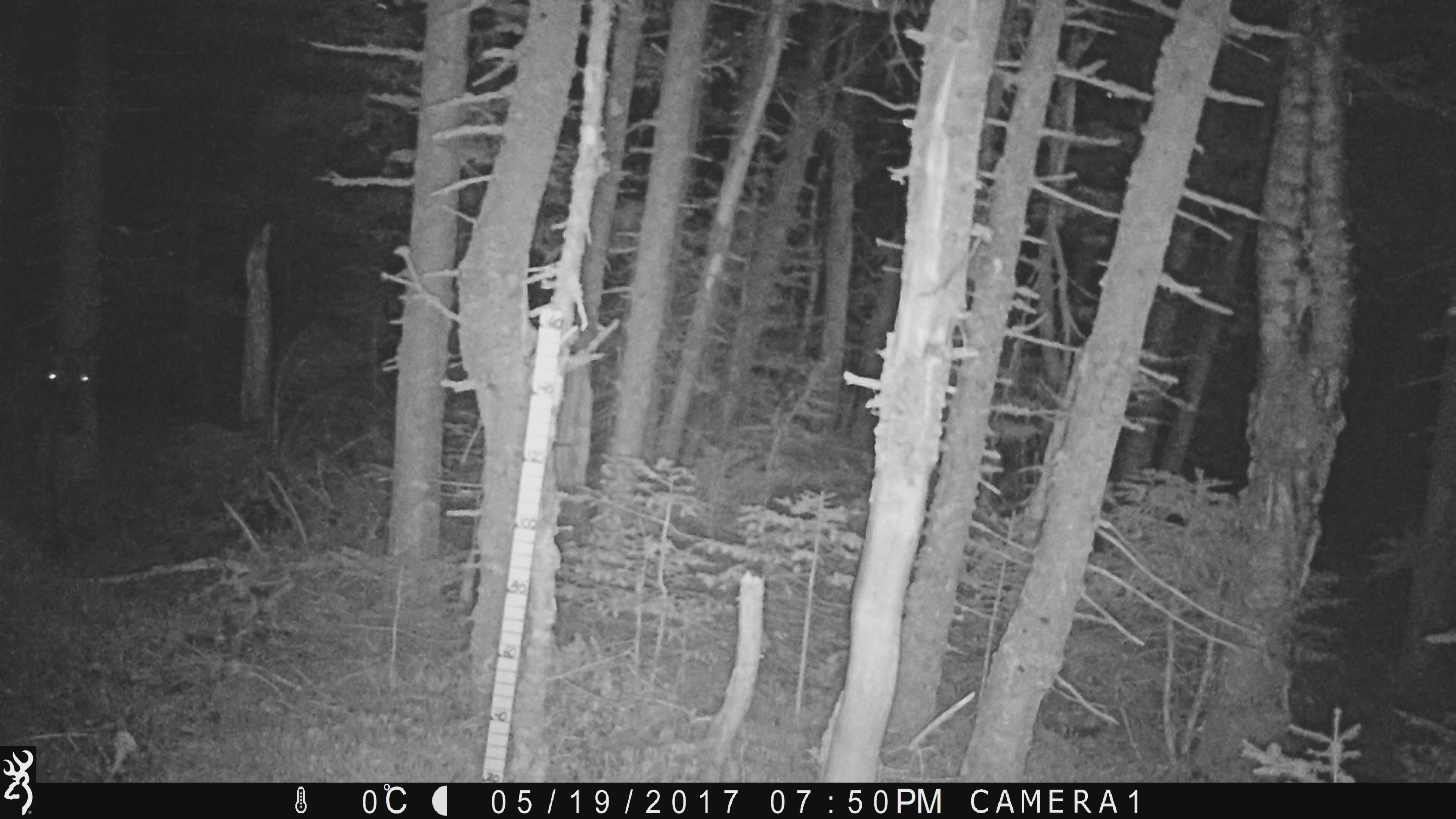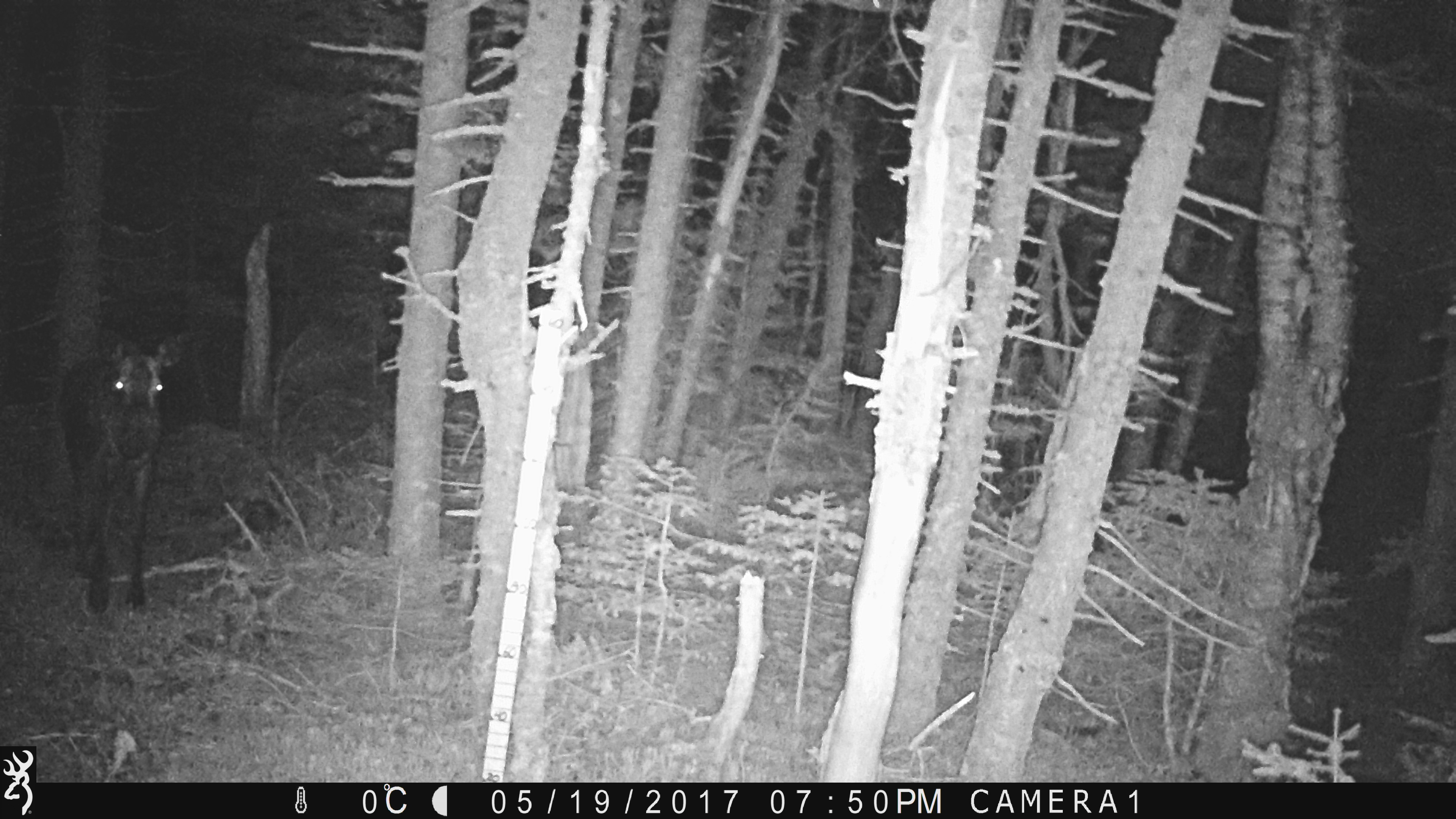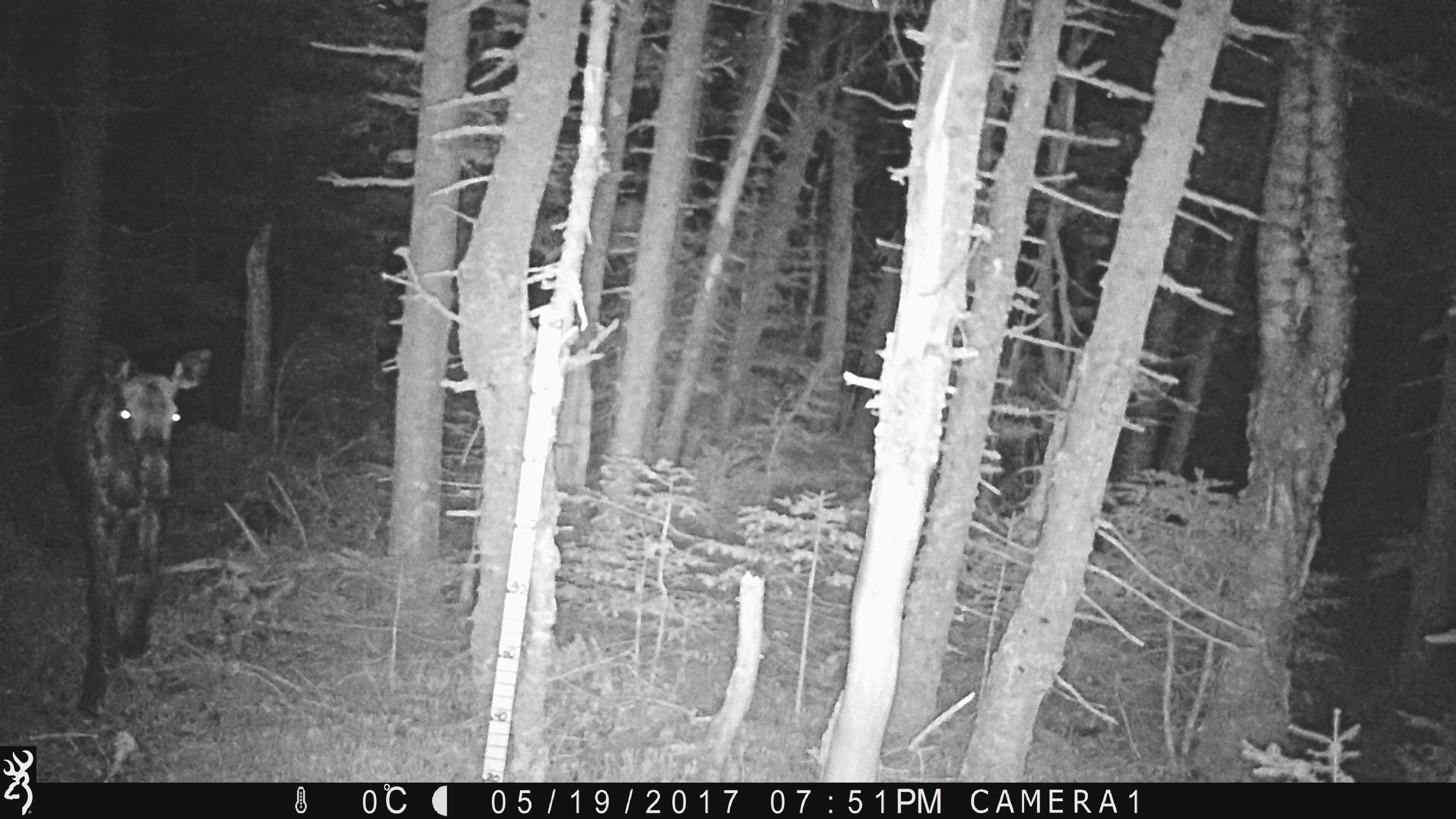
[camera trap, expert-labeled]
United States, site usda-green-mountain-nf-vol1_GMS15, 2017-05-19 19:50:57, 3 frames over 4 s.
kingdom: Animalia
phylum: Chordata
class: Mammalia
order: Artiodactyla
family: Cervidae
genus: Alces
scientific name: Alces alces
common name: moose